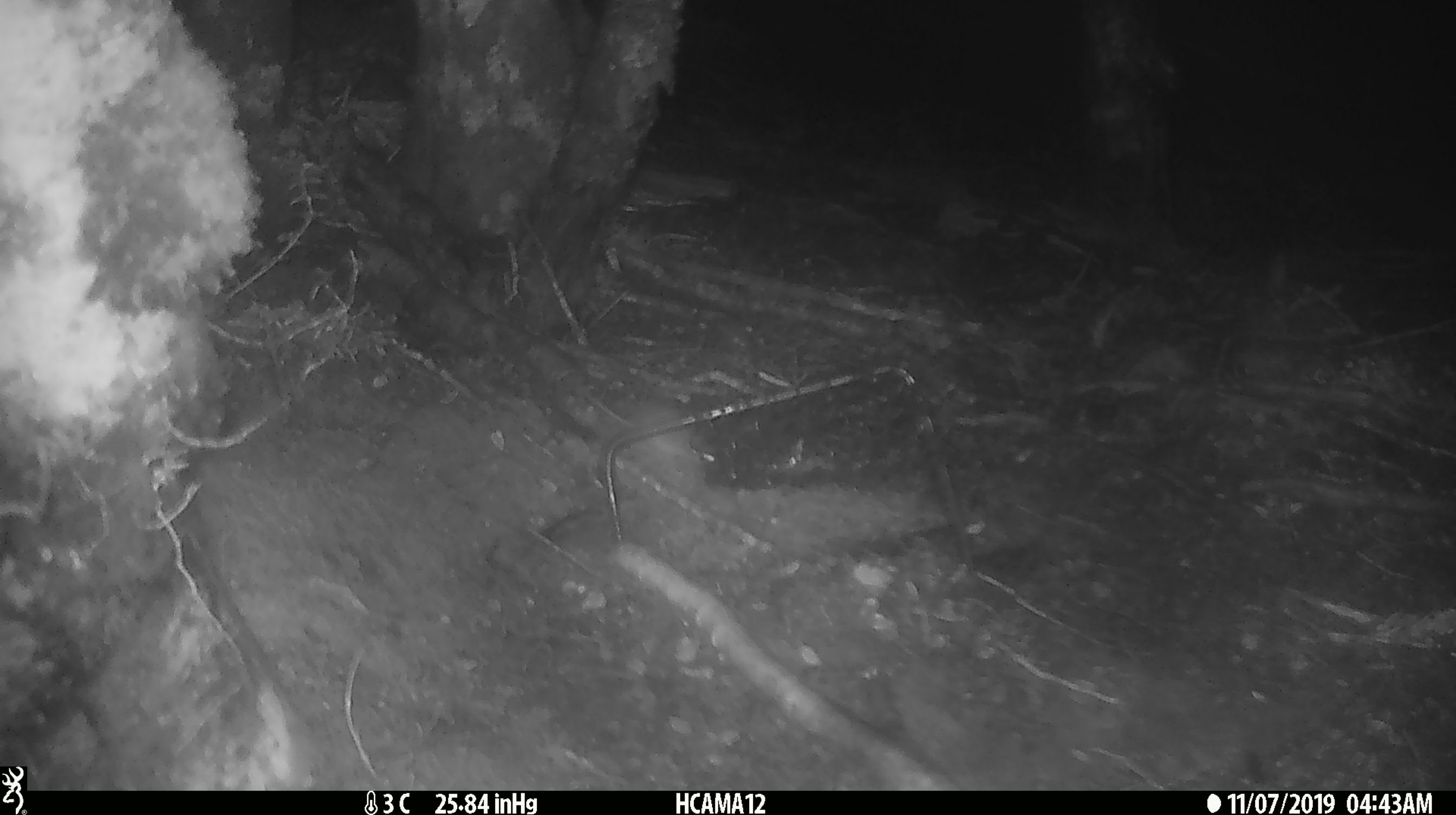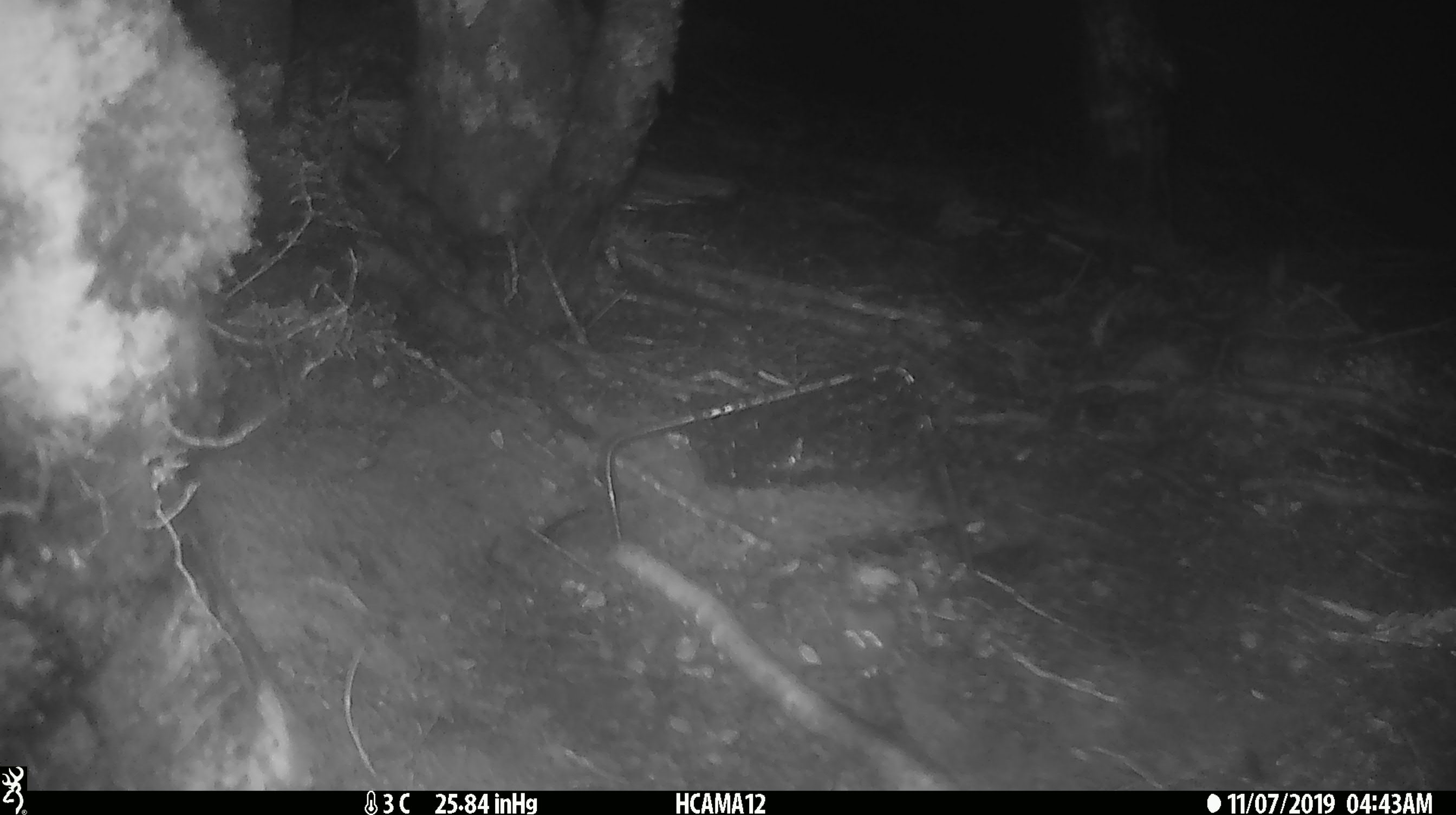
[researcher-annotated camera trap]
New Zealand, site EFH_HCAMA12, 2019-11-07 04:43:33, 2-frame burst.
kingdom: Animalia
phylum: Chordata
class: Mammalia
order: Rodentia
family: Muridae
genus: Mus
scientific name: Mus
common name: mouse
Mouse (Mus).